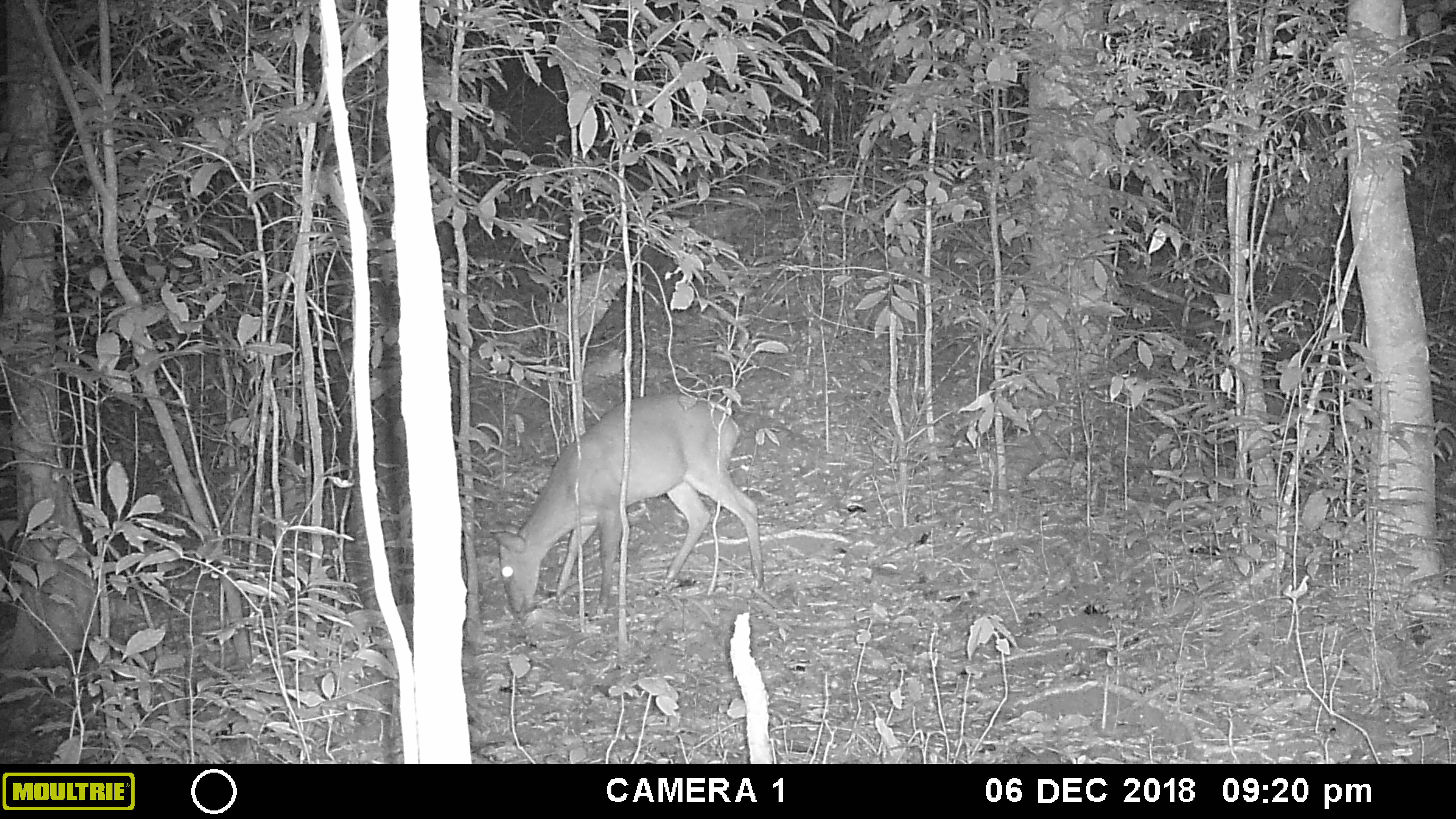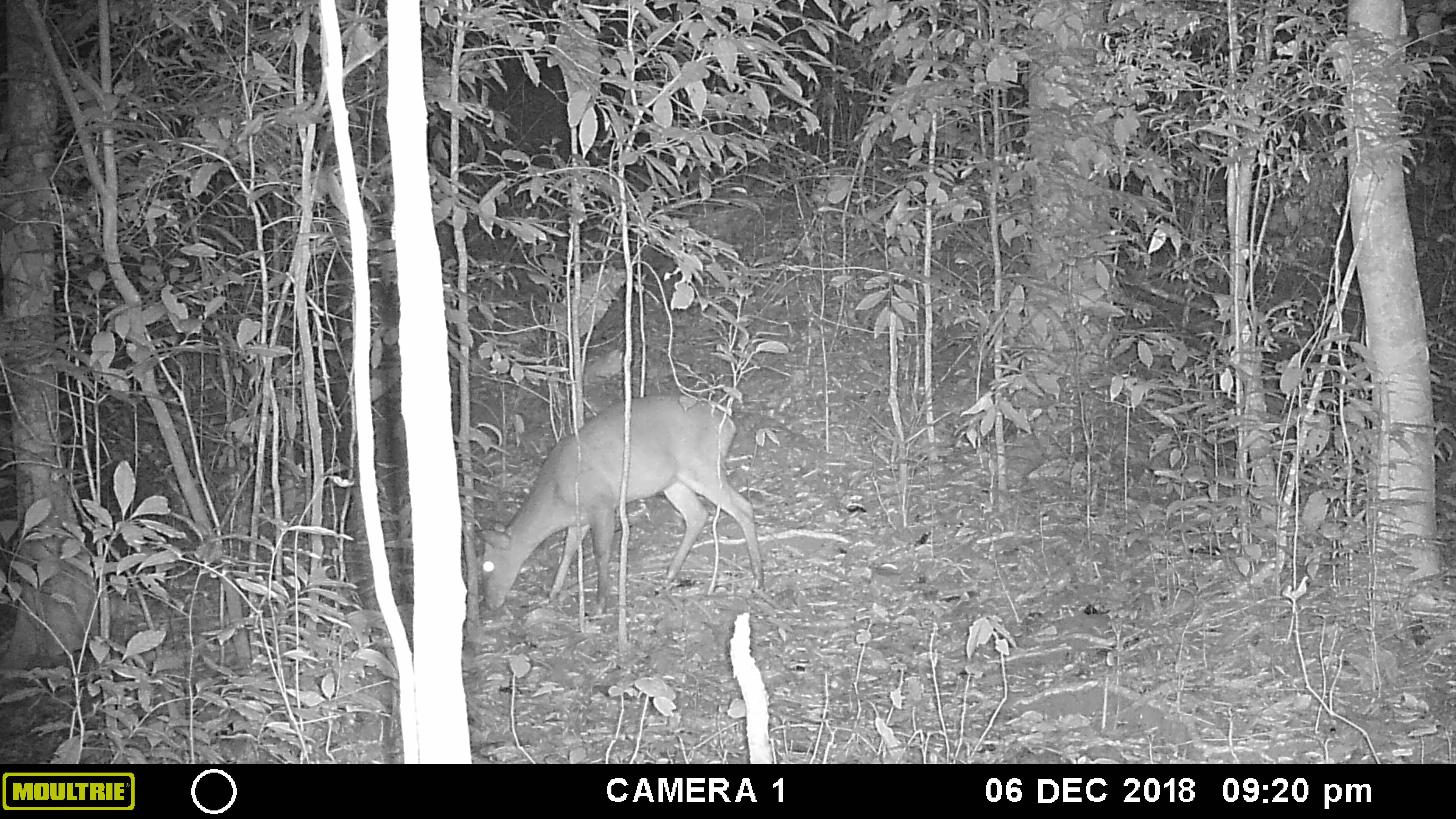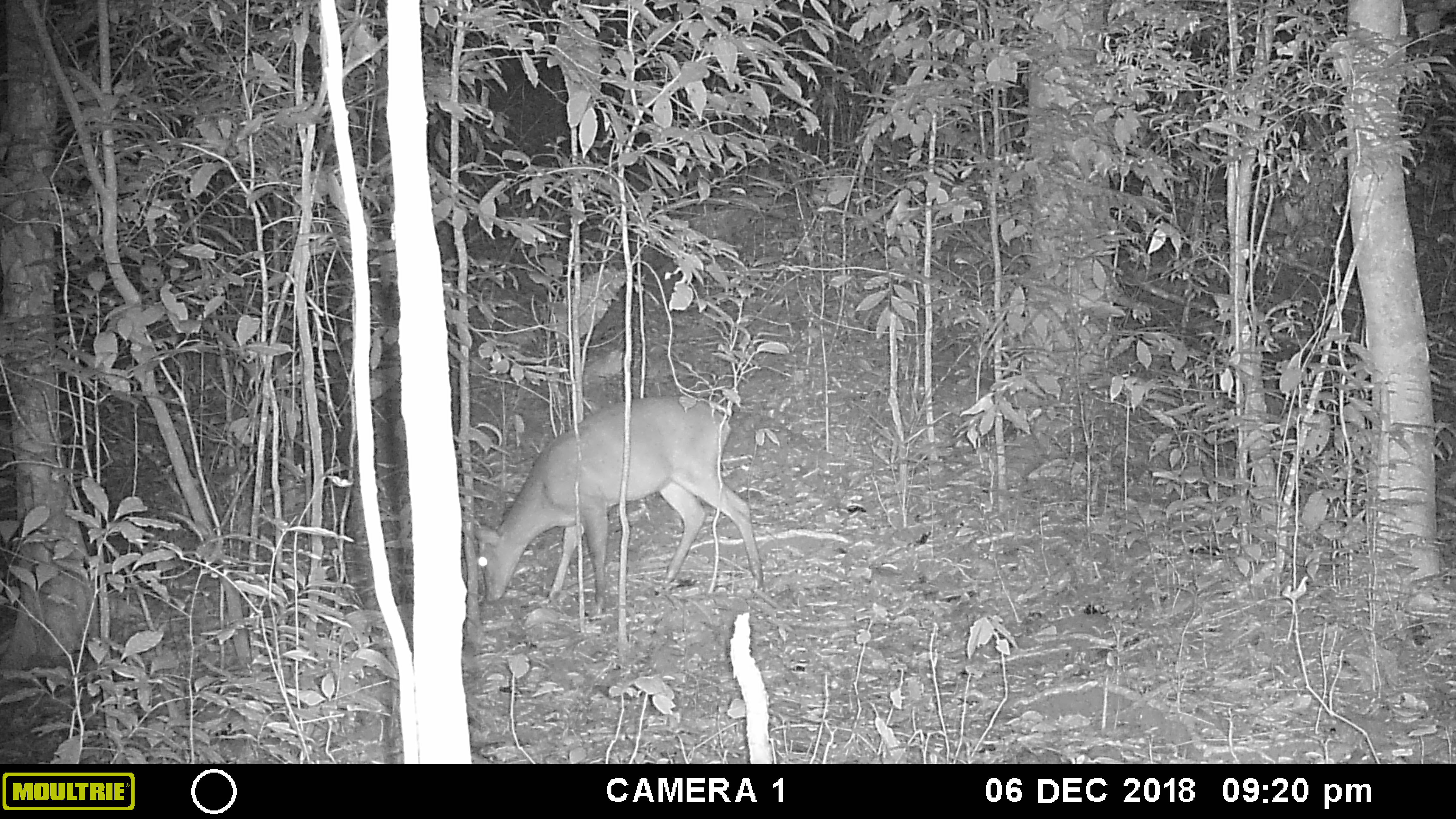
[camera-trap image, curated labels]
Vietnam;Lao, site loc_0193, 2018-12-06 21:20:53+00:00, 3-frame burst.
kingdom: Animalia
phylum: Chordata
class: Mammalia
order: Artiodactyla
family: Cervidae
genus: Muntiacus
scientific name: Muntiacus vuquangensis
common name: large-antlered muntjac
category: large antlered muntjac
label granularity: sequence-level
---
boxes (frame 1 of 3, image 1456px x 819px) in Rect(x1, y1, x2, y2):
large antlered muntjac: Rect(488, 394, 764, 620)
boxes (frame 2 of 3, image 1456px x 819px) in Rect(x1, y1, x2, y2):
large antlered muntjac: Rect(474, 394, 764, 615)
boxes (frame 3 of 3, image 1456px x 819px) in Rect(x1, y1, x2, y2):
large antlered muntjac: Rect(474, 394, 764, 602)